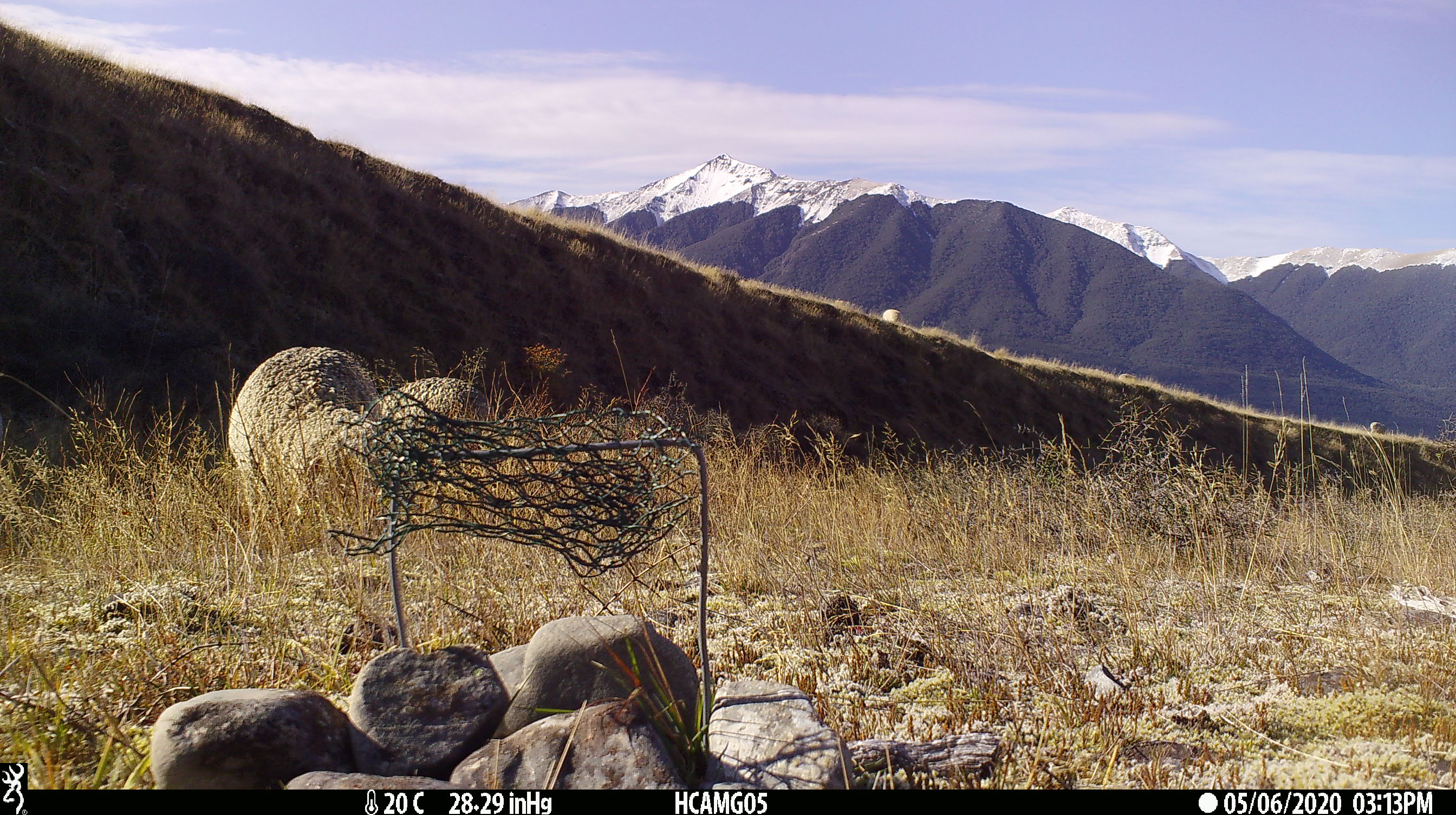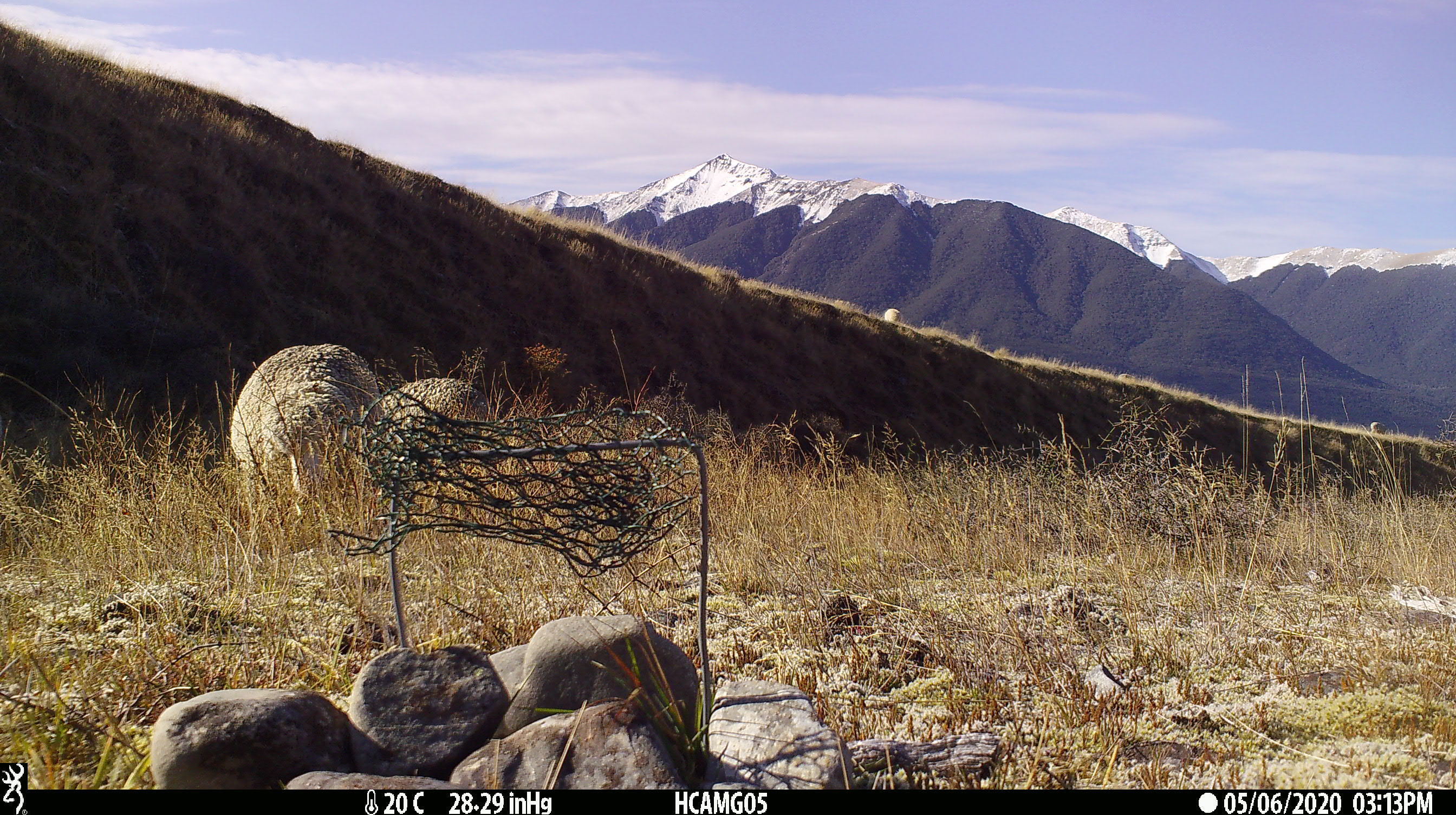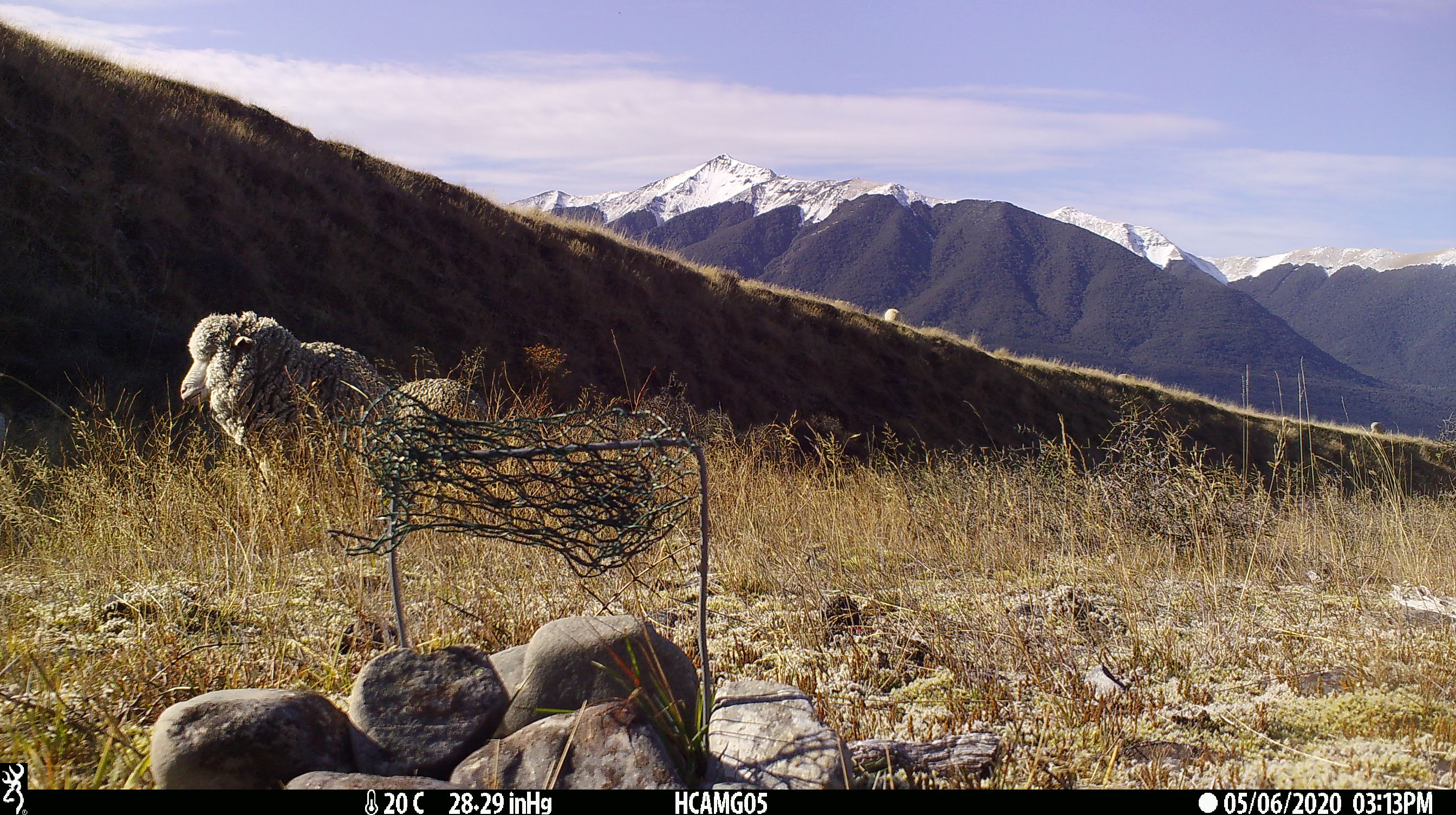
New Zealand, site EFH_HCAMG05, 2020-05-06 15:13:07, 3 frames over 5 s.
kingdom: Animalia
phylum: Chordata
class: Mammalia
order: Artiodactyla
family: Bovidae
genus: Ovis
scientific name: Ovis aries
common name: domestic sheep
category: sheep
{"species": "sheep (domestic sheep) (Ovis aries)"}